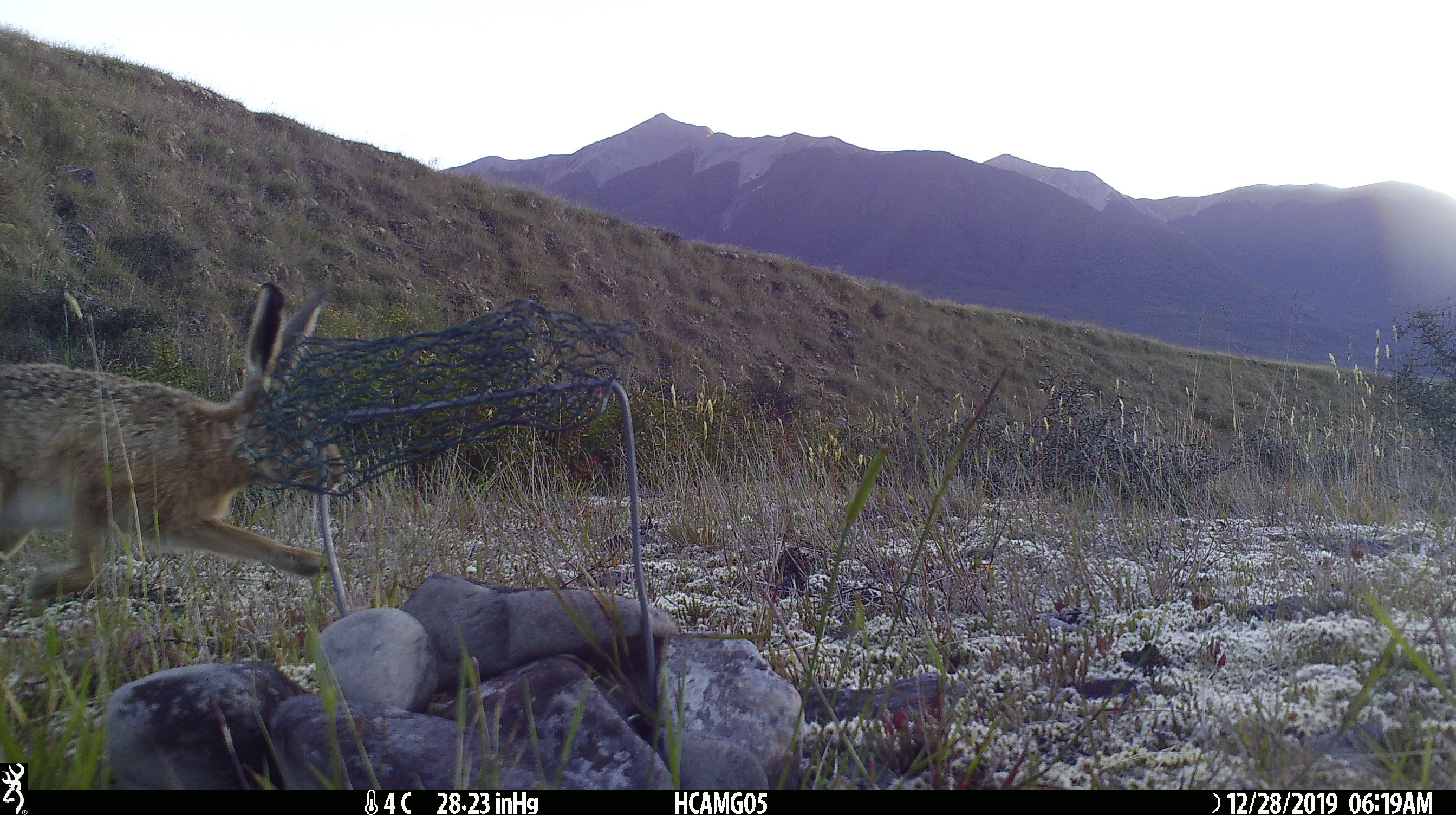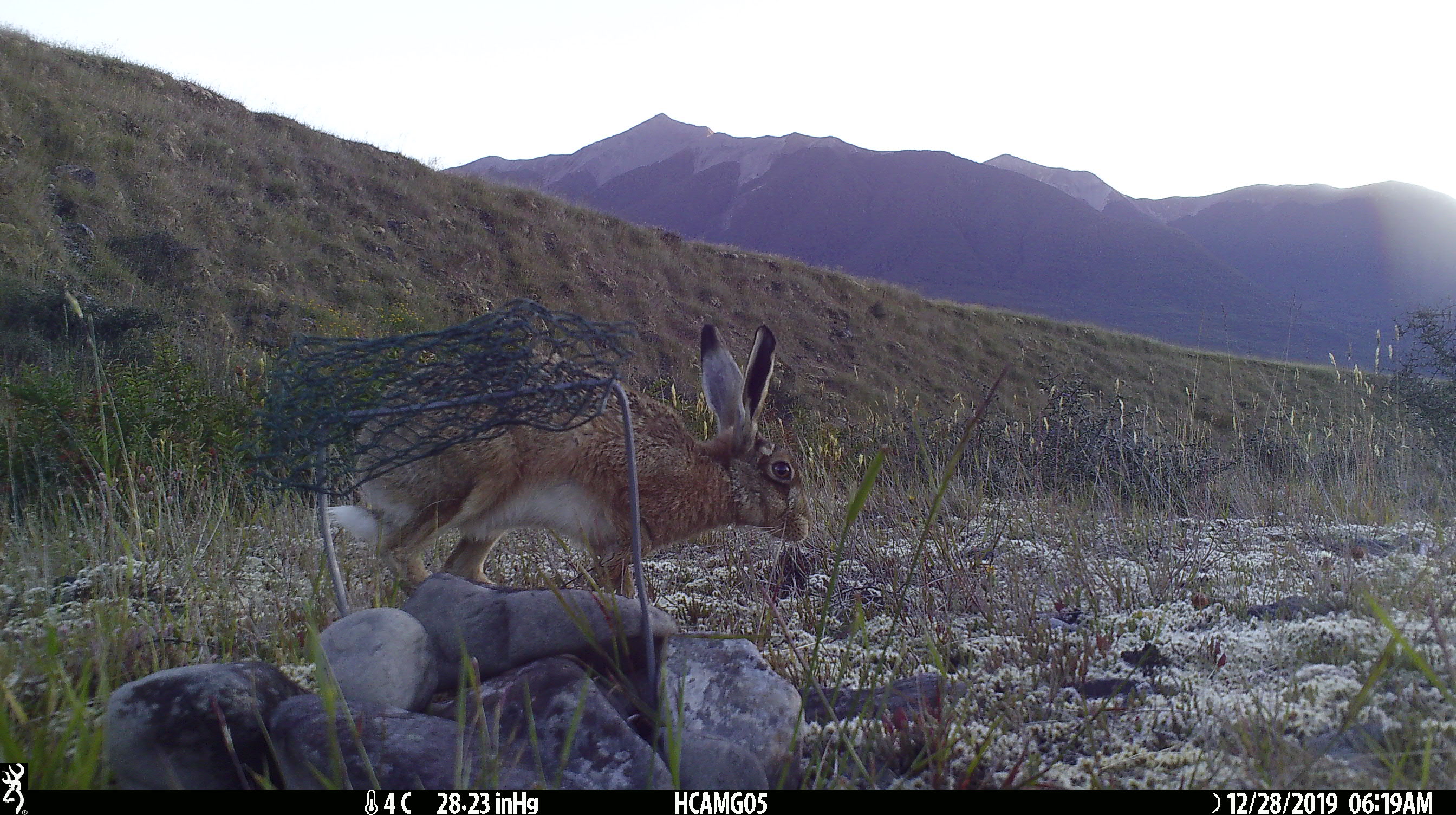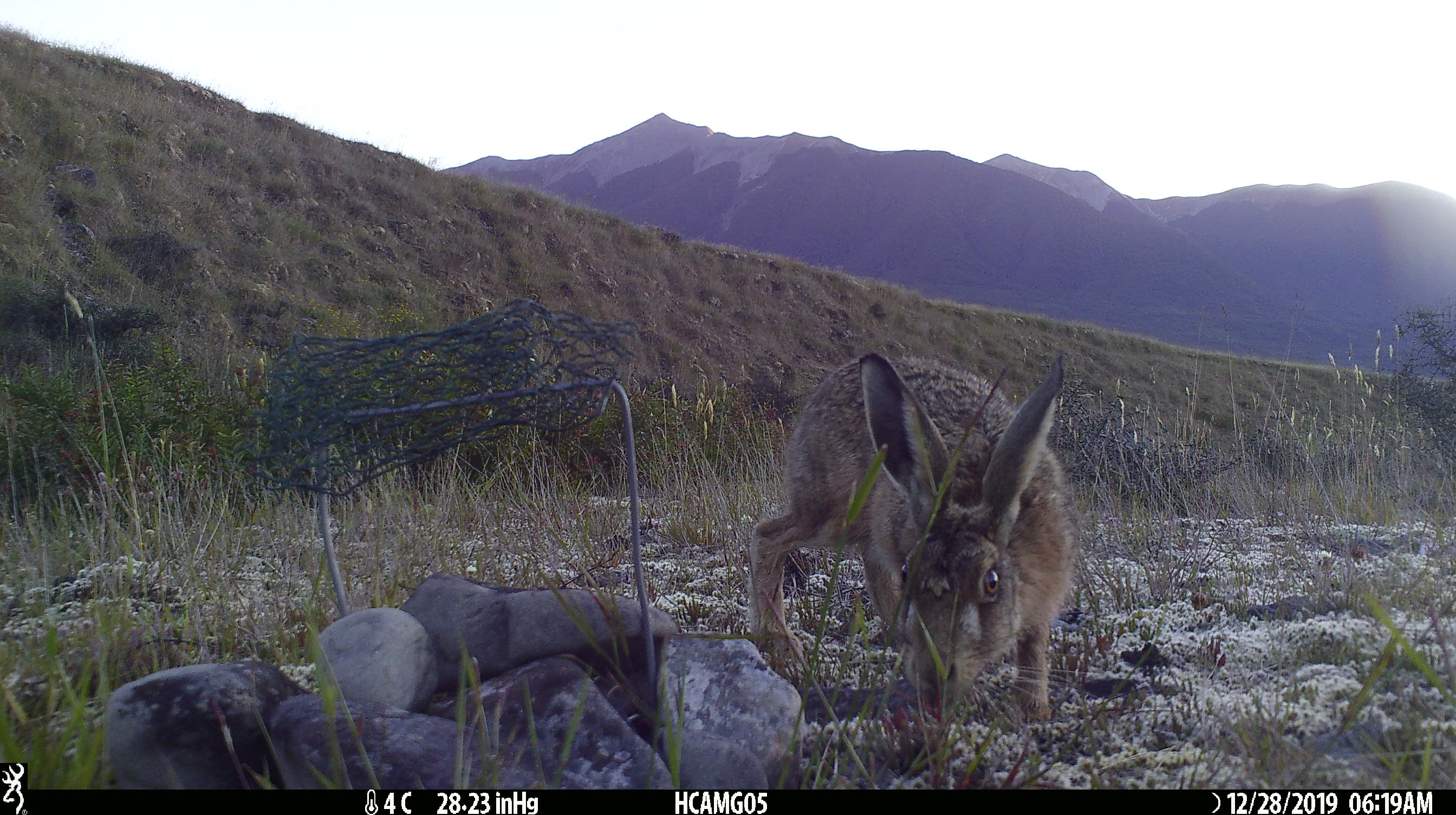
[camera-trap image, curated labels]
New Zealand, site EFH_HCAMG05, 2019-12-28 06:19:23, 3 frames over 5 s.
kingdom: Animalia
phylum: Chordata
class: Mammalia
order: Lagomorpha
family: Leporidae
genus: Lepus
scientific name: Lepus europaeus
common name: brown hare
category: hare